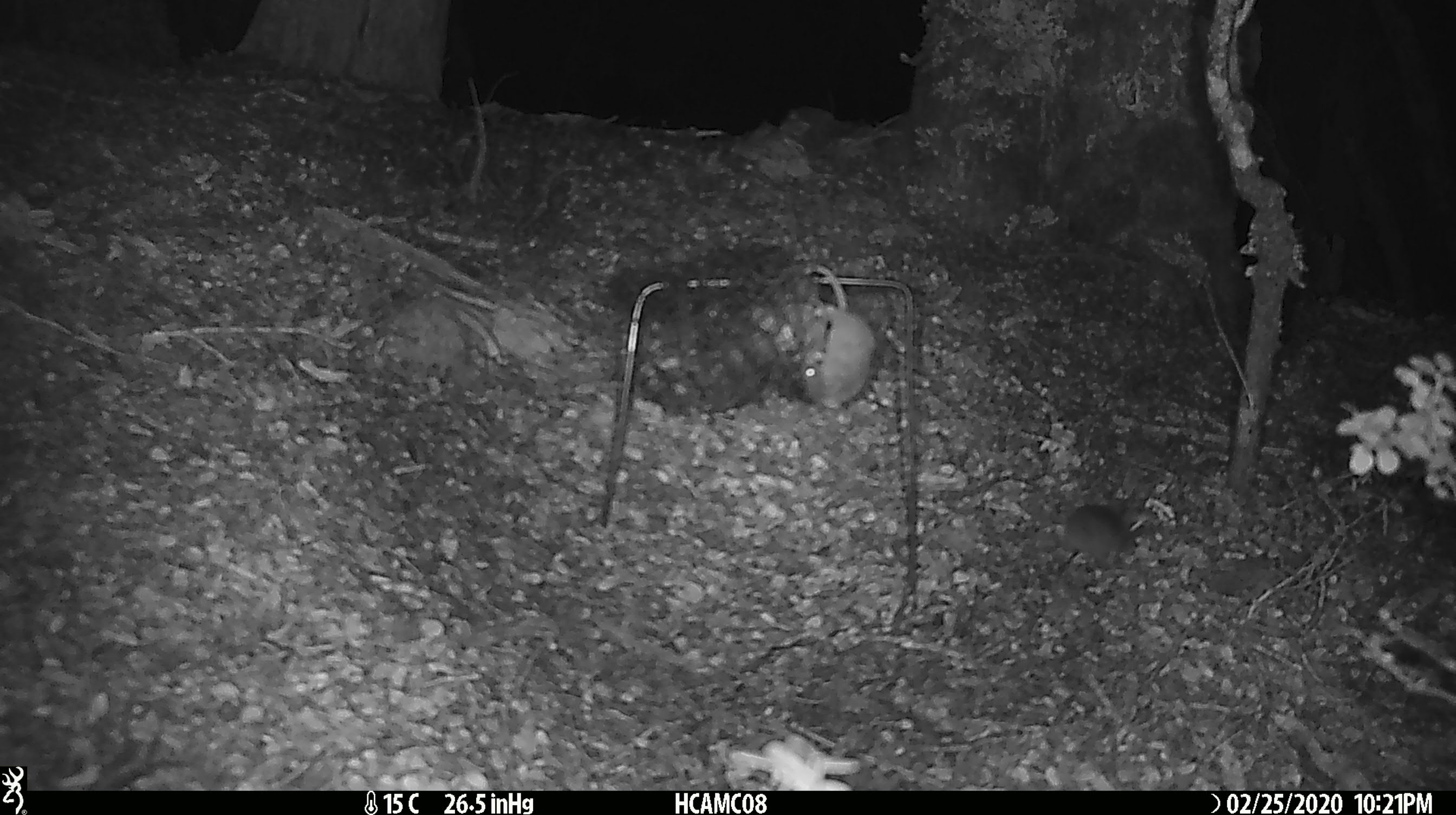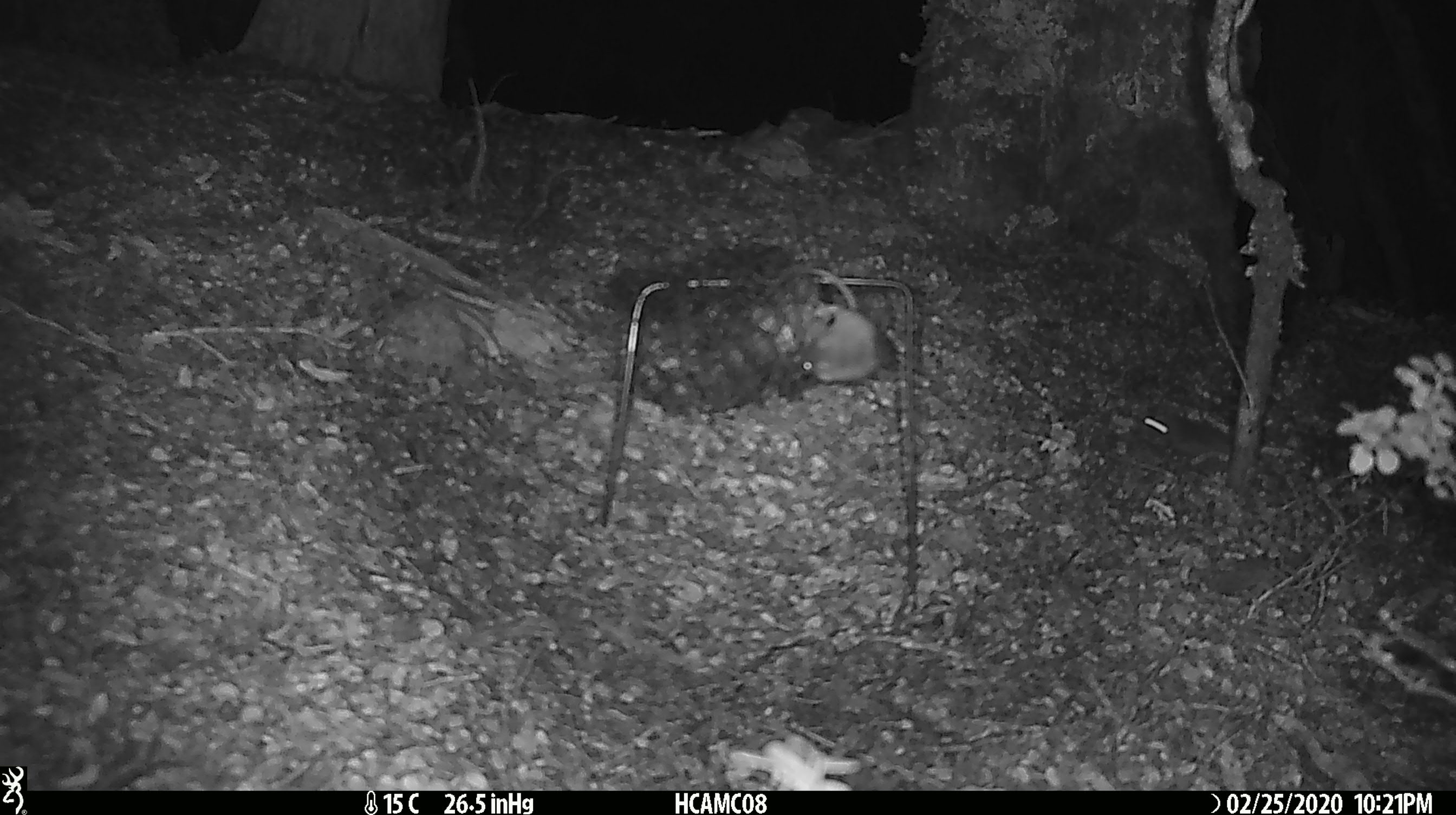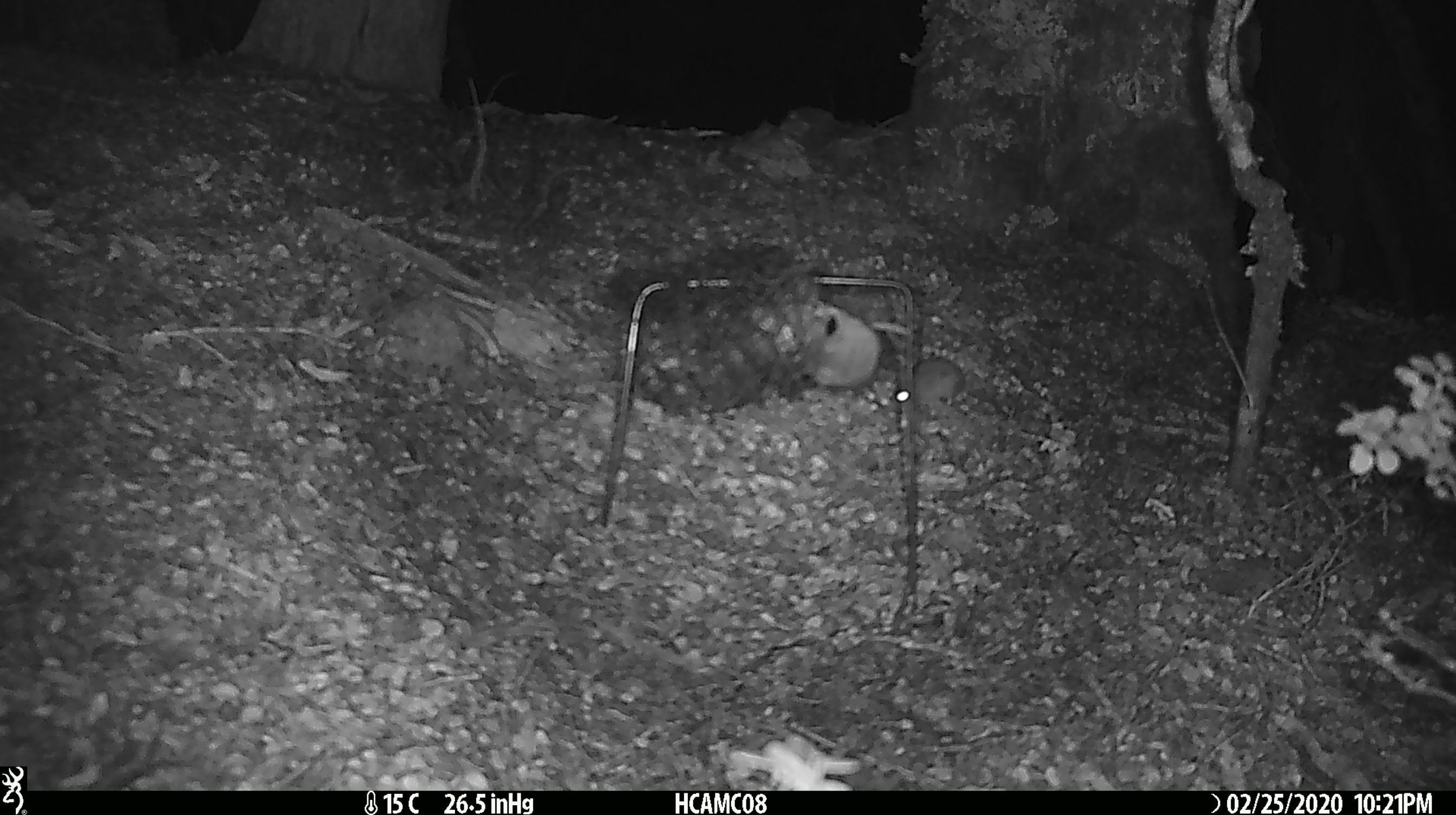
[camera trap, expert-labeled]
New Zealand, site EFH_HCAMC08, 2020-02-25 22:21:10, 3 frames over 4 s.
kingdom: Animalia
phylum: Chordata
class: Mammalia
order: Rodentia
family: Muridae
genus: Mus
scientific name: Mus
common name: mouse